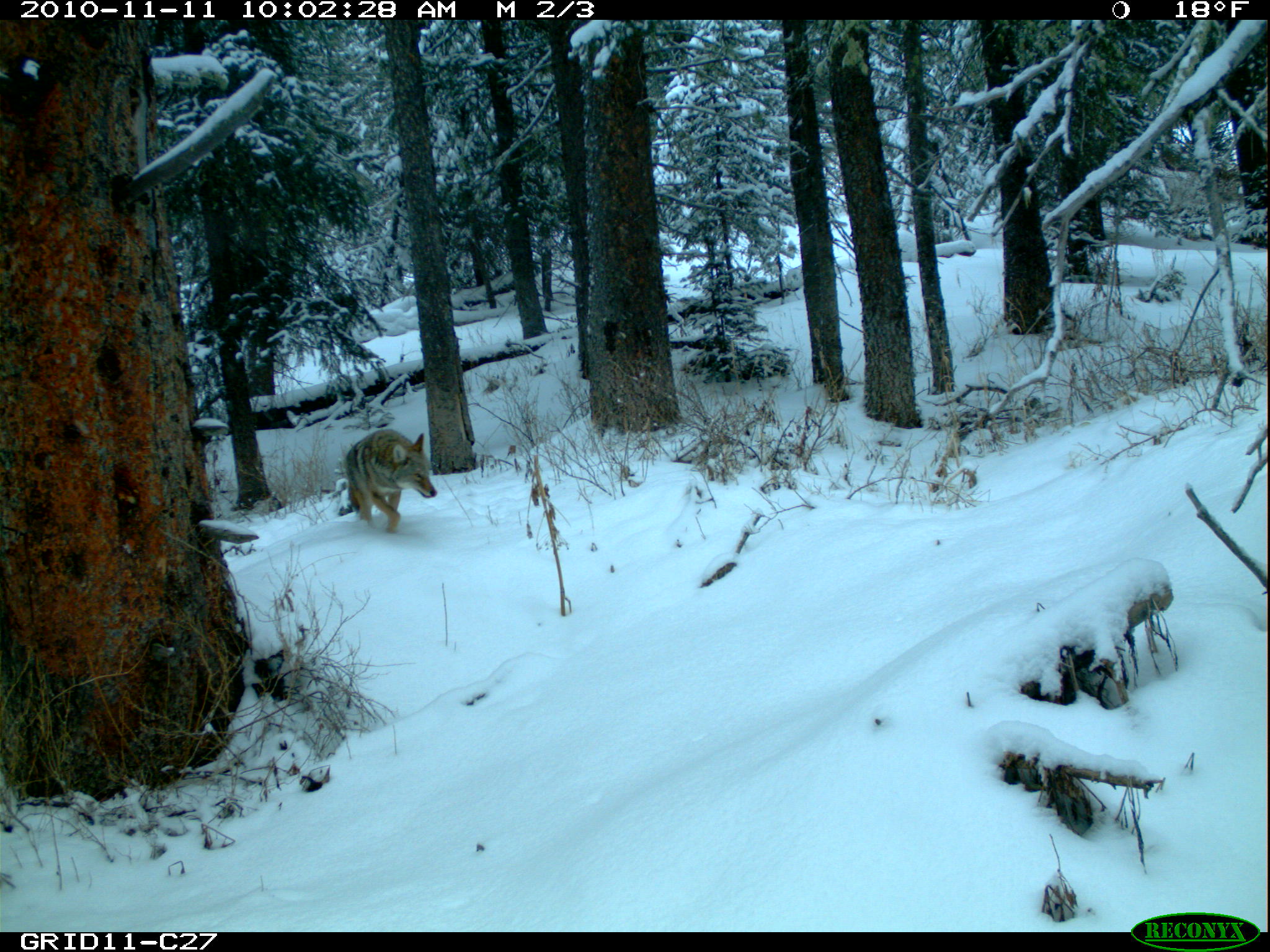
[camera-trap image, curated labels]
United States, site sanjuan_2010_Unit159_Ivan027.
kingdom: Animalia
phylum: Chordata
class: Mammalia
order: Carnivora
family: Canidae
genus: Canis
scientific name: Canis latrans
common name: coyote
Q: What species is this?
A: Canis latrans (coyote).